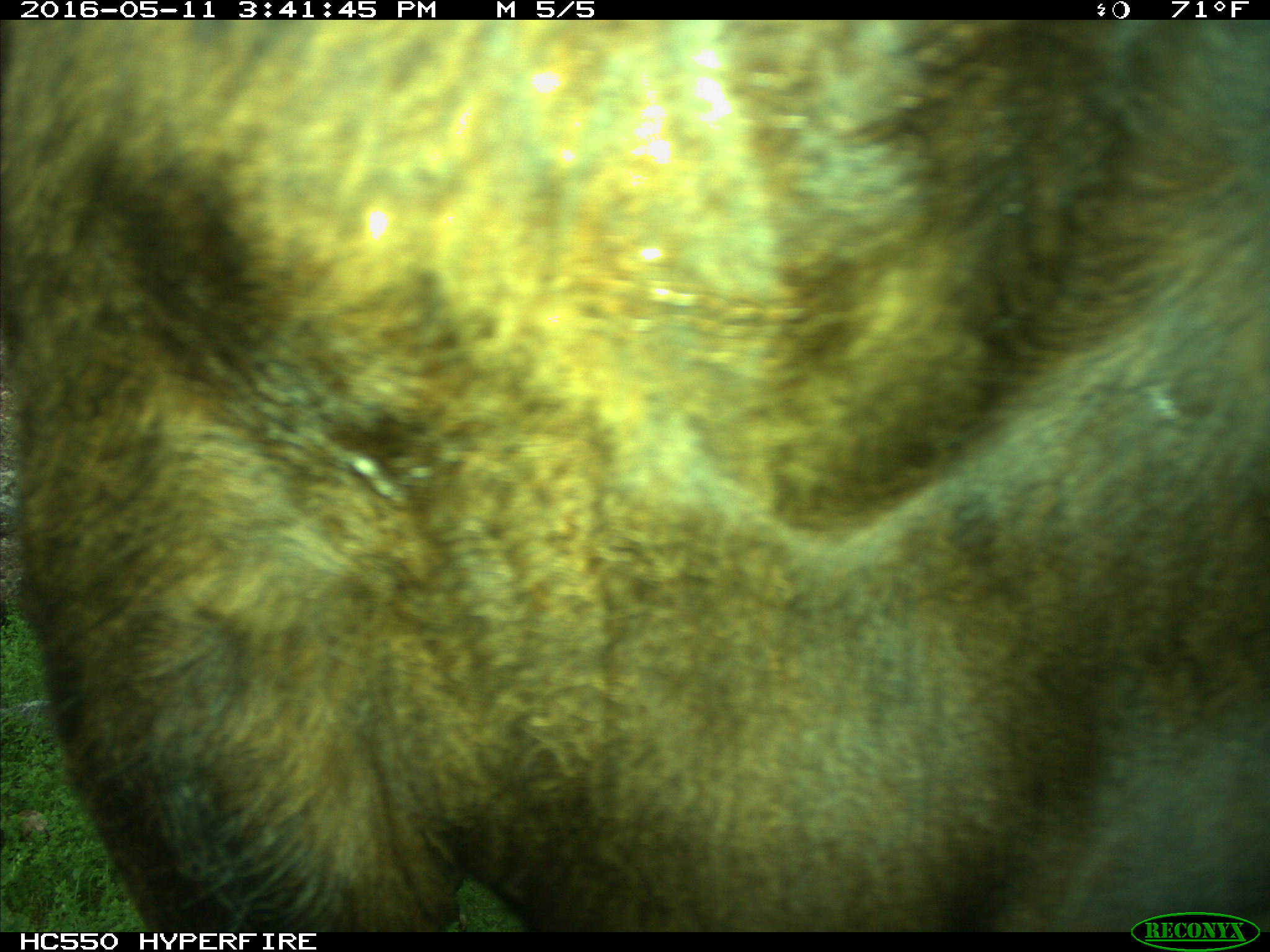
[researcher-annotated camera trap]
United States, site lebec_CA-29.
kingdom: Animalia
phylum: Chordata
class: Mammalia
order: Artiodactyla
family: Bovidae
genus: Bos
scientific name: Bos taurus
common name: domestic cow